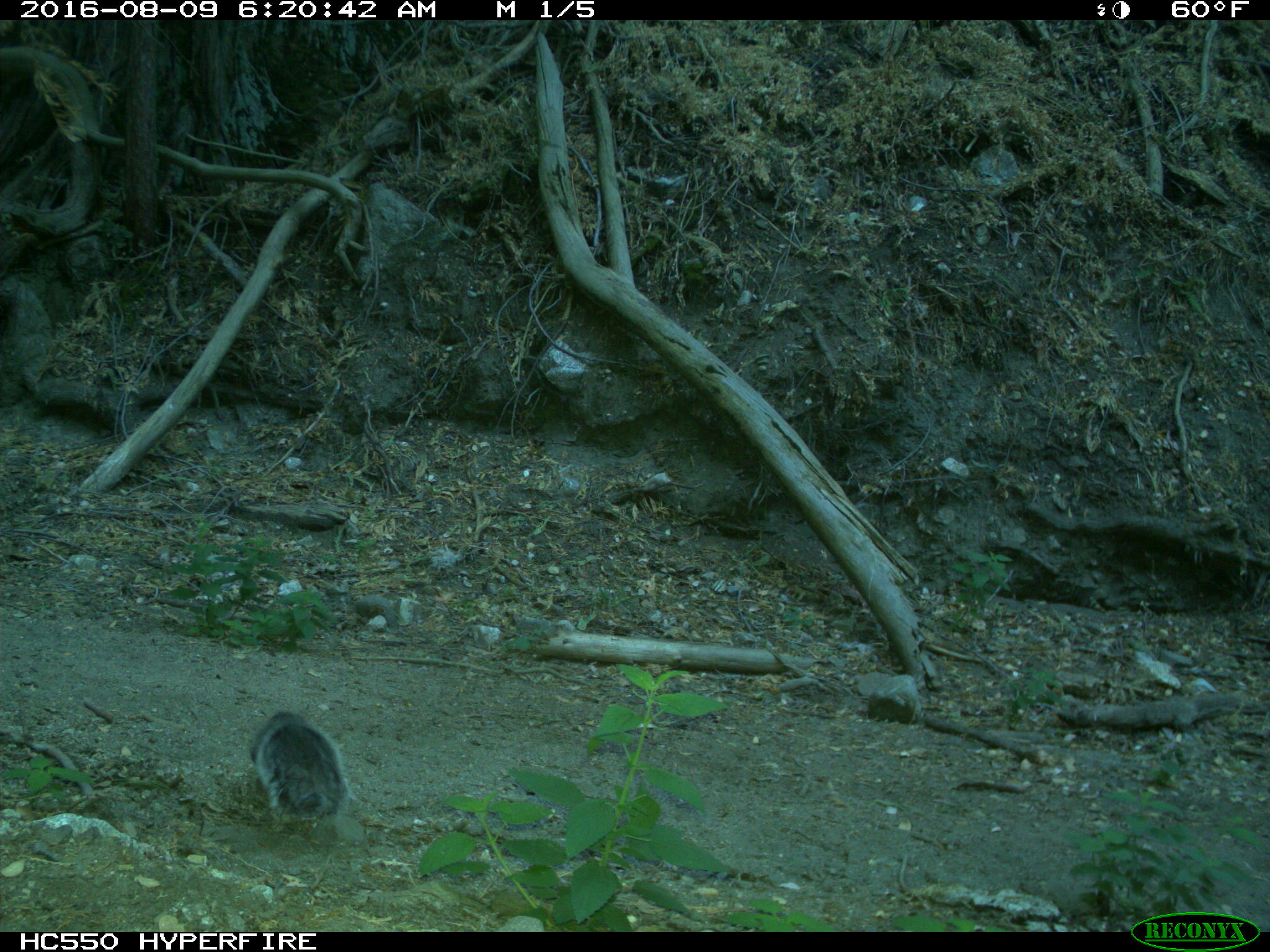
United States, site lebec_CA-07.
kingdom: Animalia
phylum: Chordata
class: Mammalia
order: Rodentia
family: Sciuridae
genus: Sciurus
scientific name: Sciurus carolinensis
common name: eastern gray squirrel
Sciurus carolinensis (eastern gray squirrel).